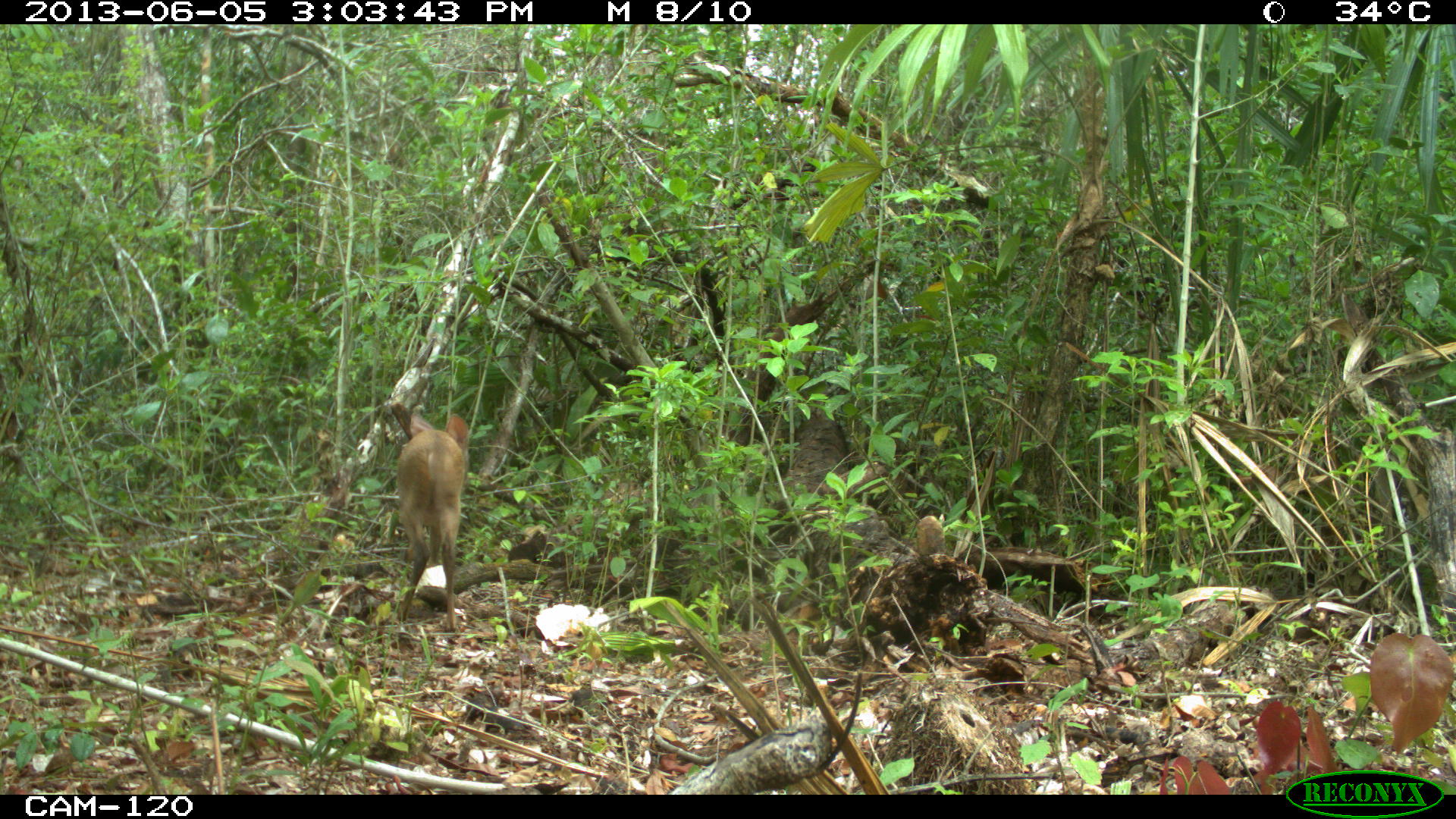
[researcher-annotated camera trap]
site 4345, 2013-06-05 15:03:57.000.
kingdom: Animalia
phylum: Chordata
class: Mammalia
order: Artiodactyla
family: Cervidae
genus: Odocoileus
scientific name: Odocoileus pandora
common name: yucatán brown brocket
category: mazama pandora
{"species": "mazama pandora (yucatán brown brocket) (Odocoileus pandora)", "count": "1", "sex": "female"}